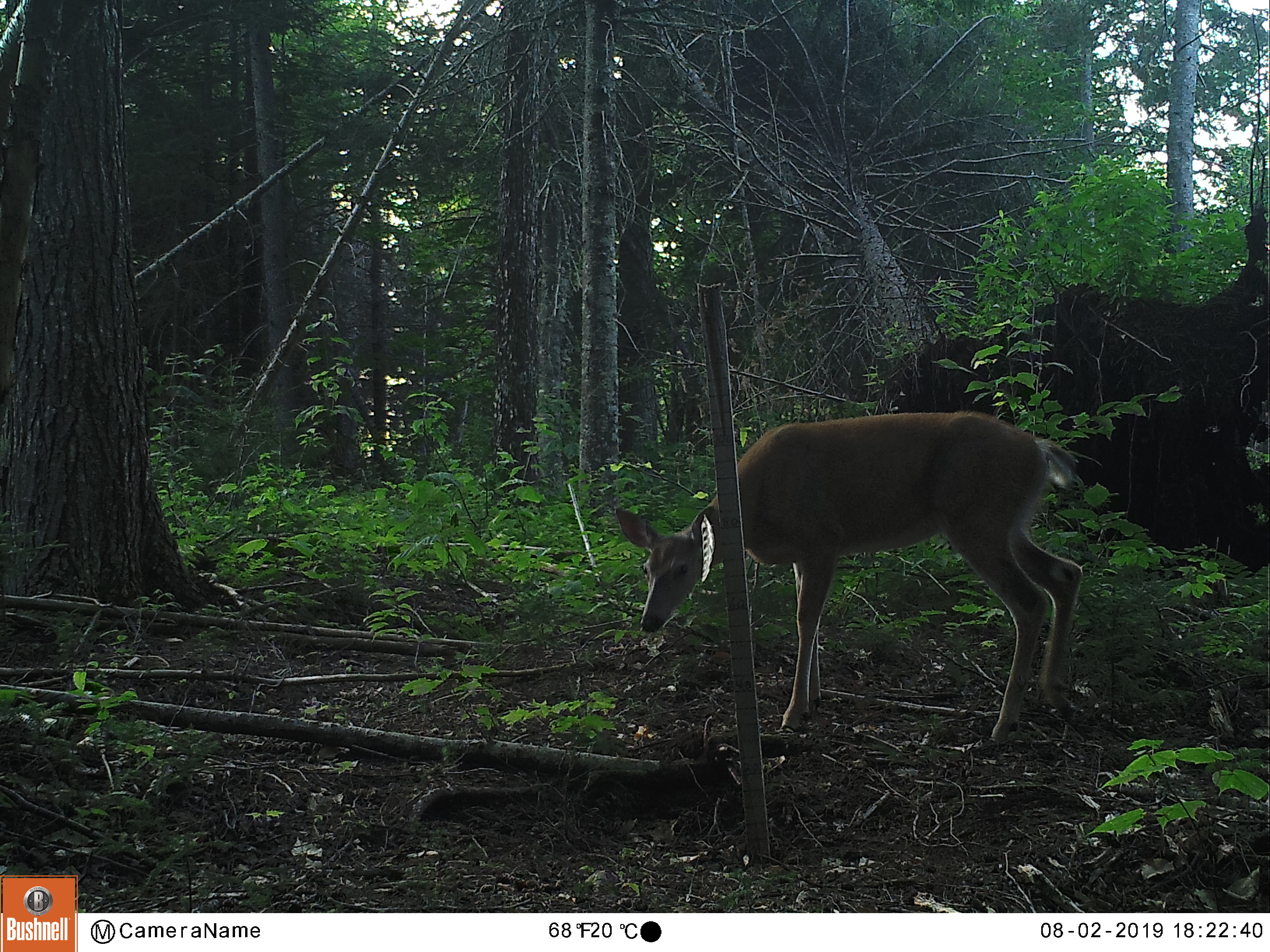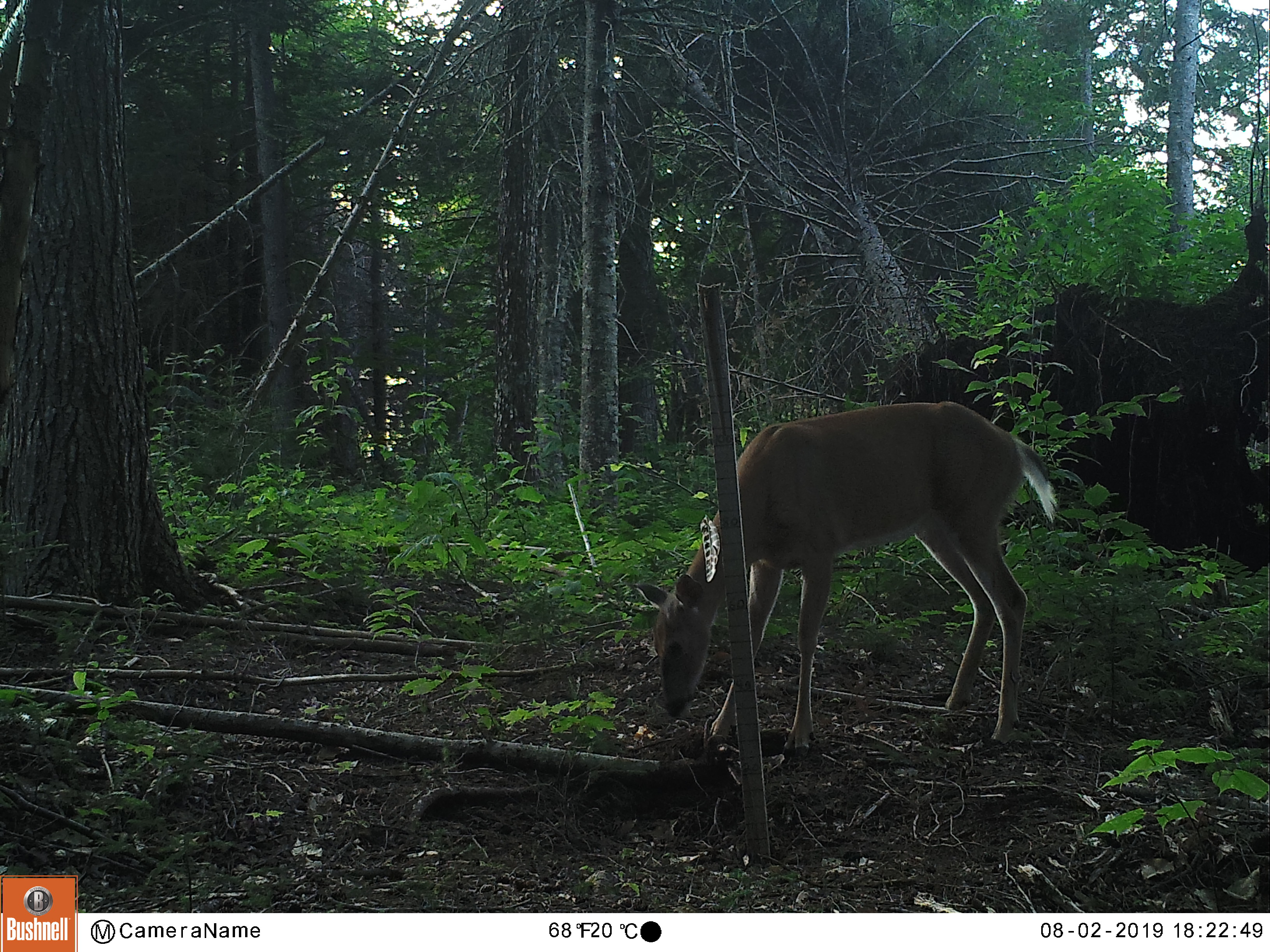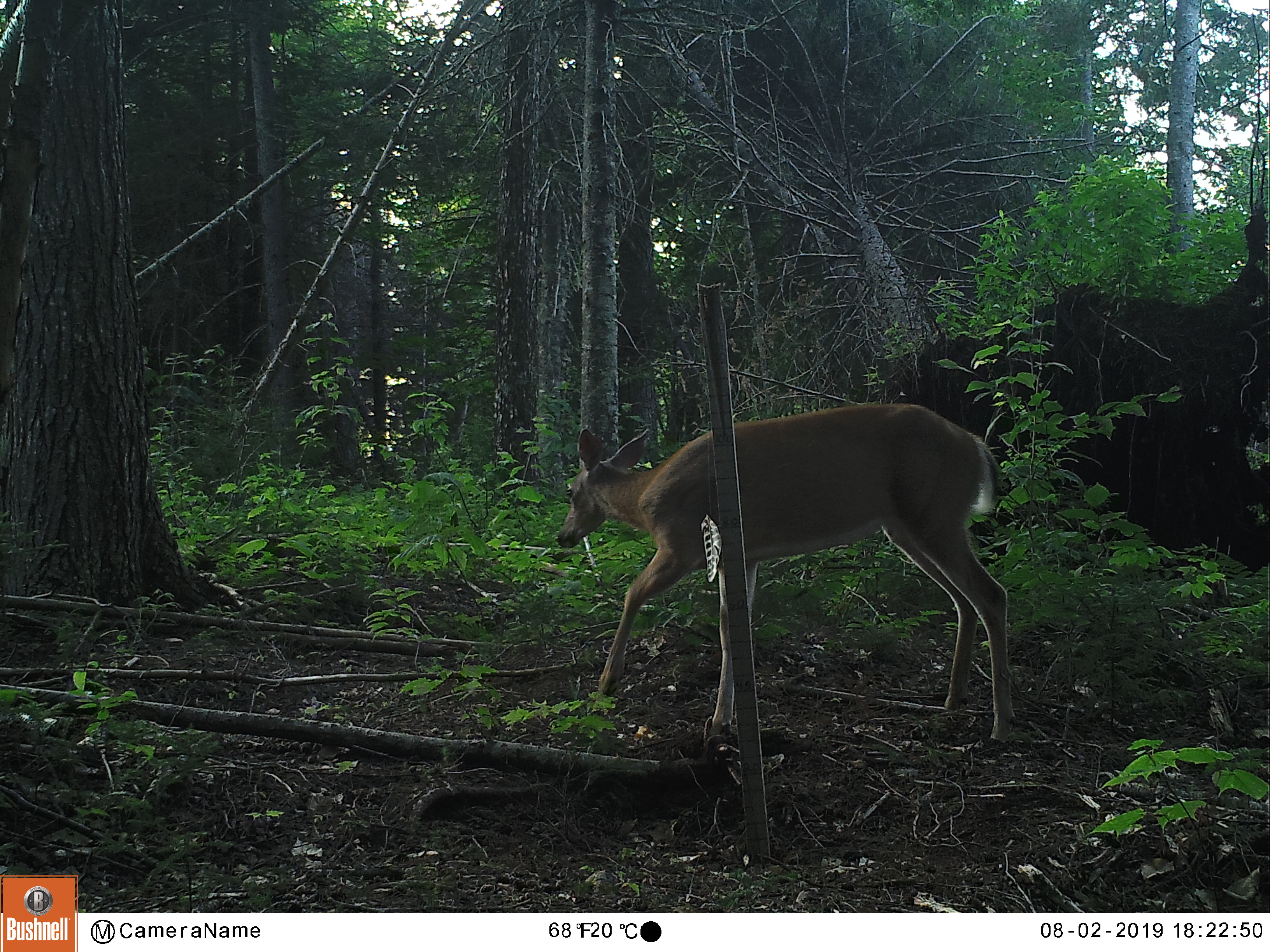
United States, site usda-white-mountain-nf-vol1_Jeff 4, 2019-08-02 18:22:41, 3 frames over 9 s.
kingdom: Animalia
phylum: Chordata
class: Mammalia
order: Artiodactyla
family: Cervidae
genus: Odocoileus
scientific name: Odocoileus virginianus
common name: white-tailed deer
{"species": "white-tailed deer (Odocoileus virginianus)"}